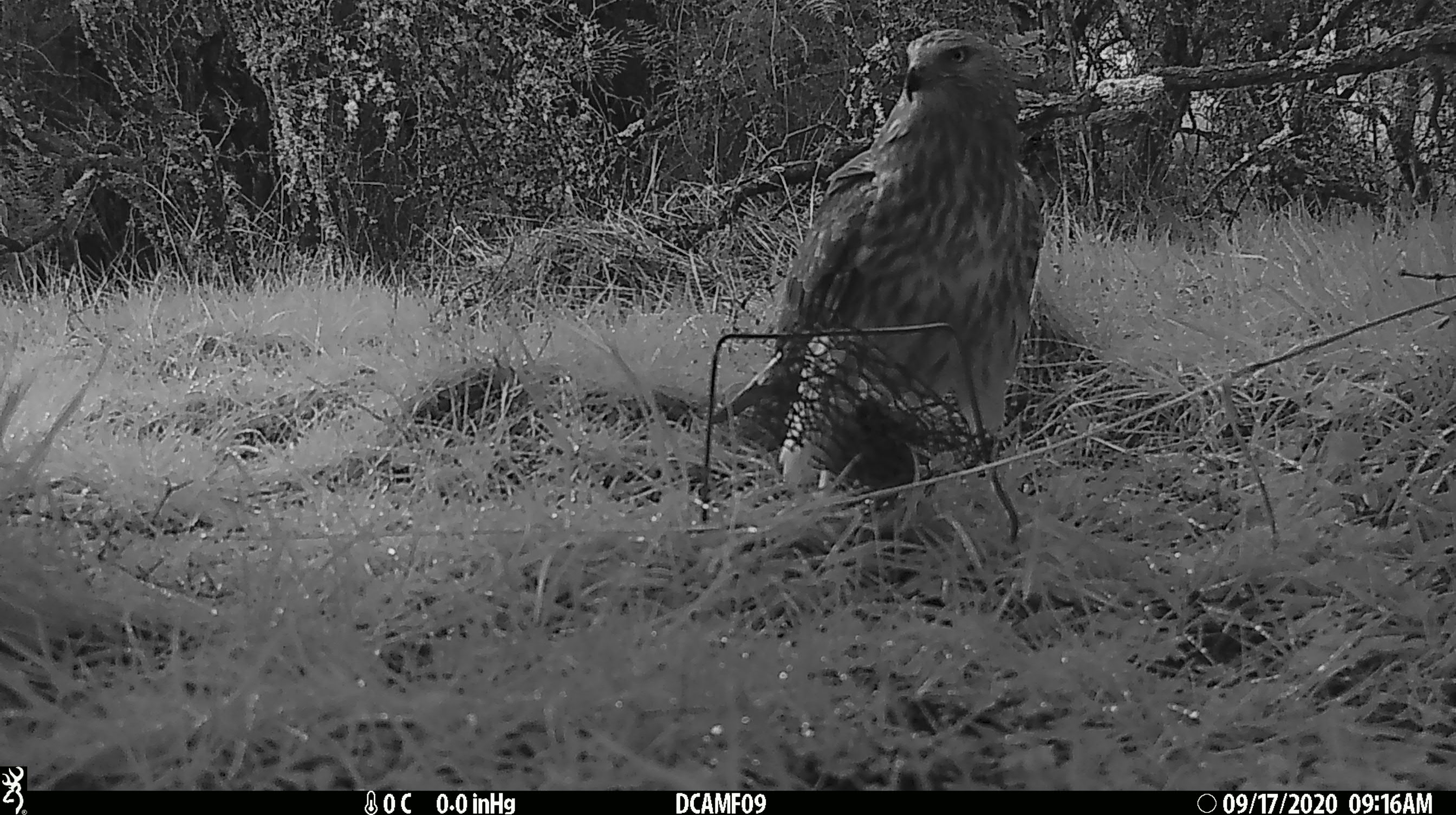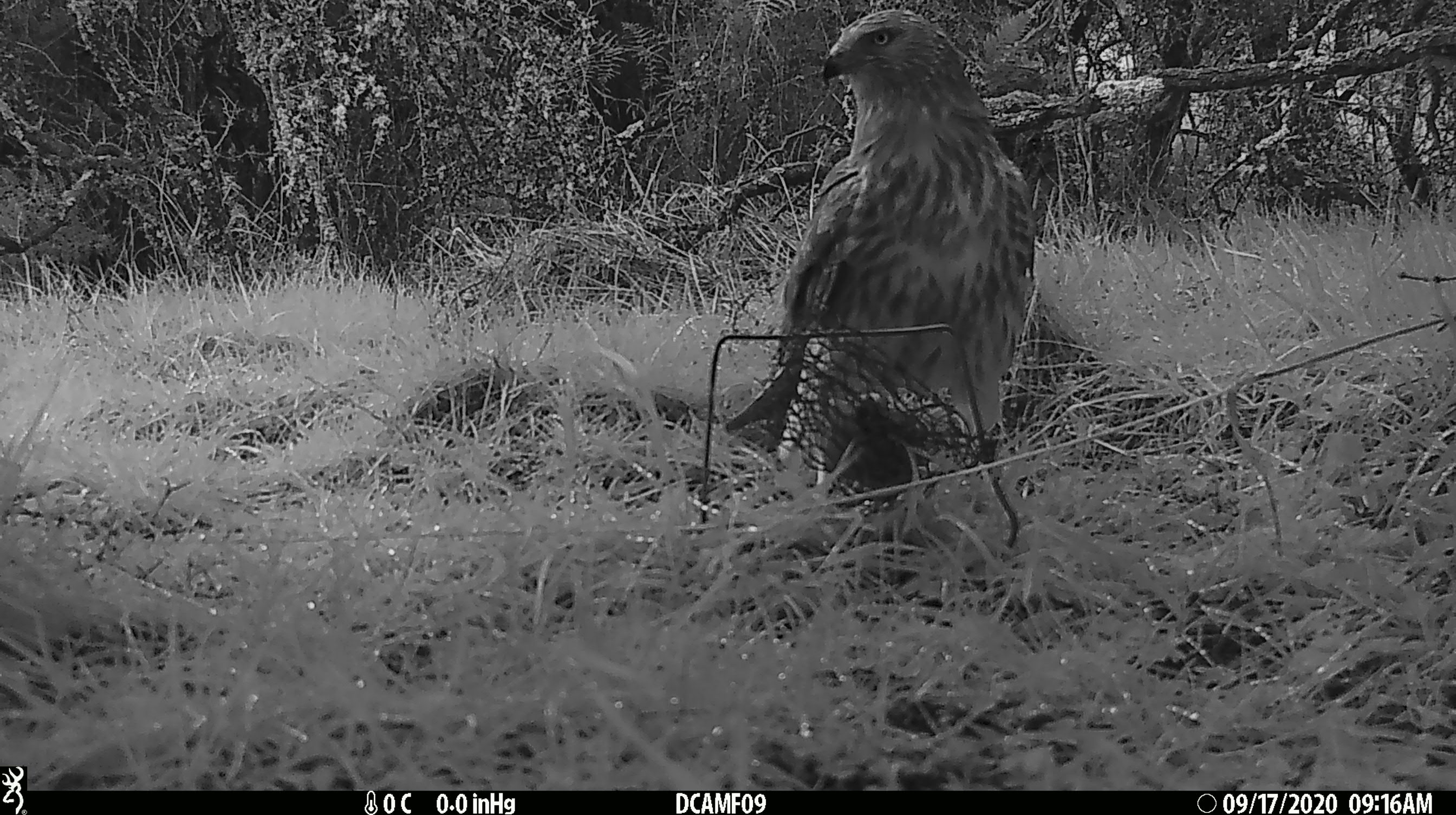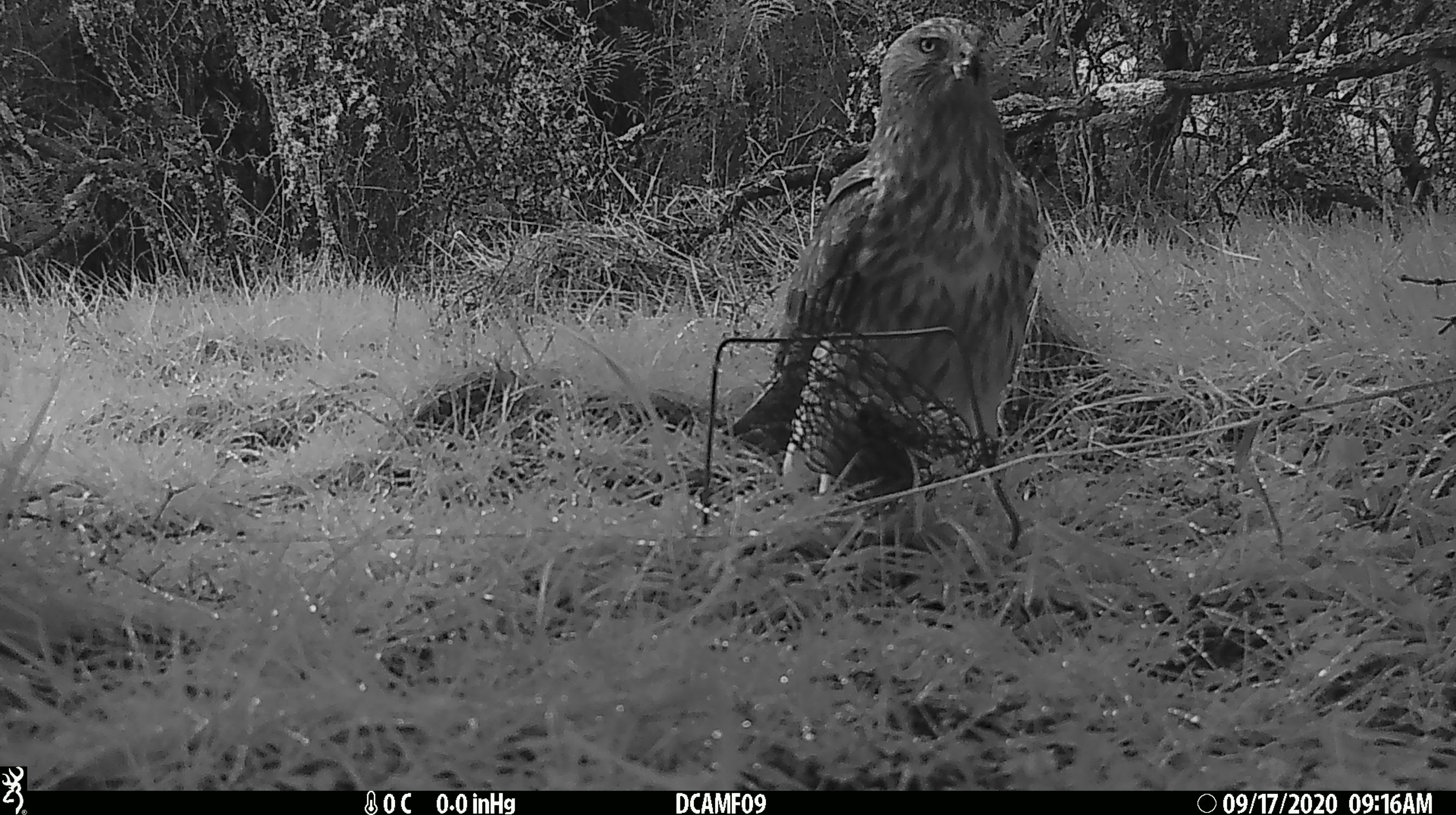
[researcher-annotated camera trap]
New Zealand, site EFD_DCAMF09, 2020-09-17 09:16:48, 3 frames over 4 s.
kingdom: Animalia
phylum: Chordata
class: Aves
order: Accipitriformes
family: Accipitridae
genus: Circus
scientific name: Circus approximans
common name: swamp harrier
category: harrier